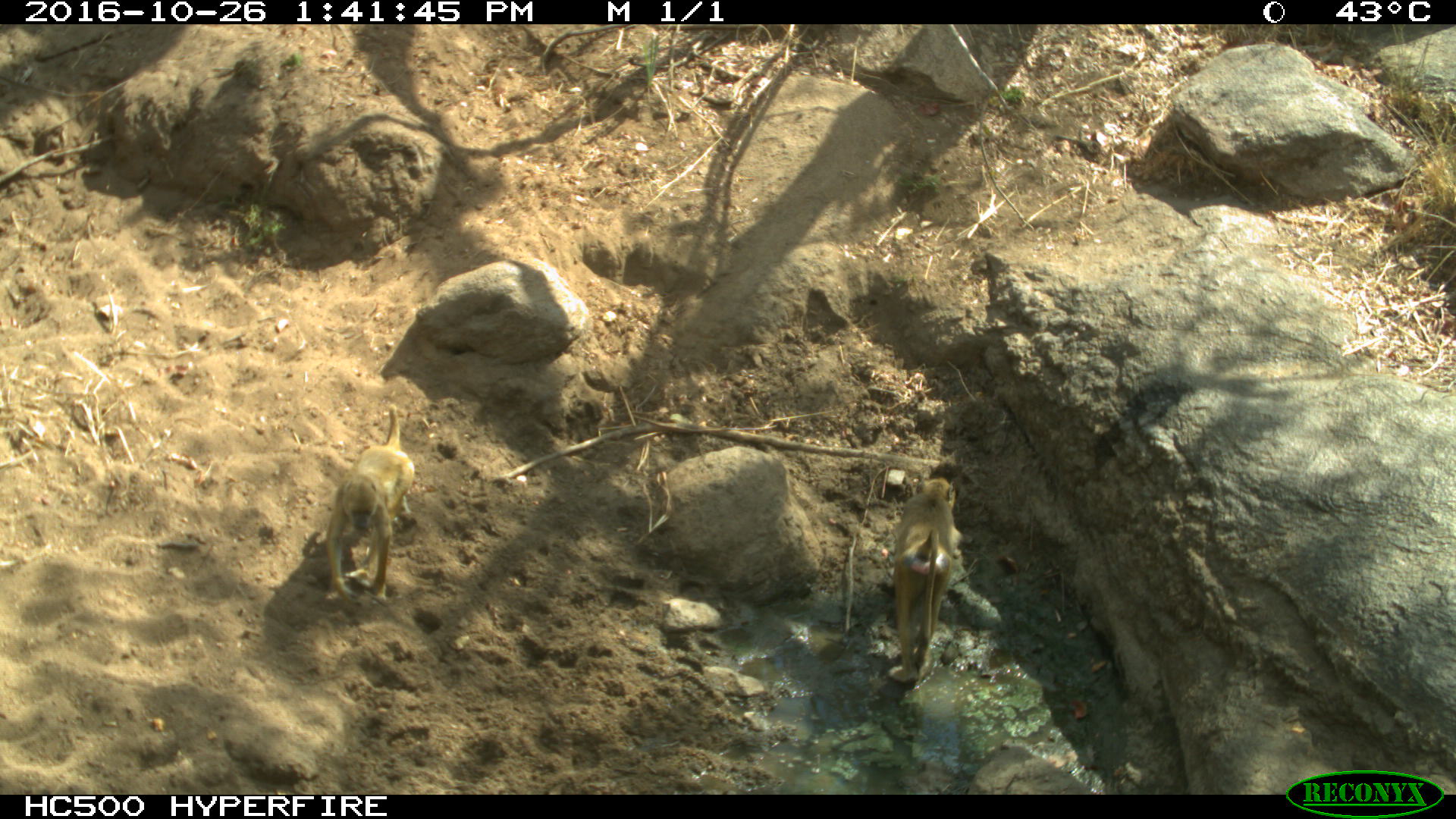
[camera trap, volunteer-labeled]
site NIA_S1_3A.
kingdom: Animalia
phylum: Chordata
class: Mammalia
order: Primates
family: Cercopithecidae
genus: Papio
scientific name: Papio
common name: baboon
Baboon (Papio), count 2. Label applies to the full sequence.